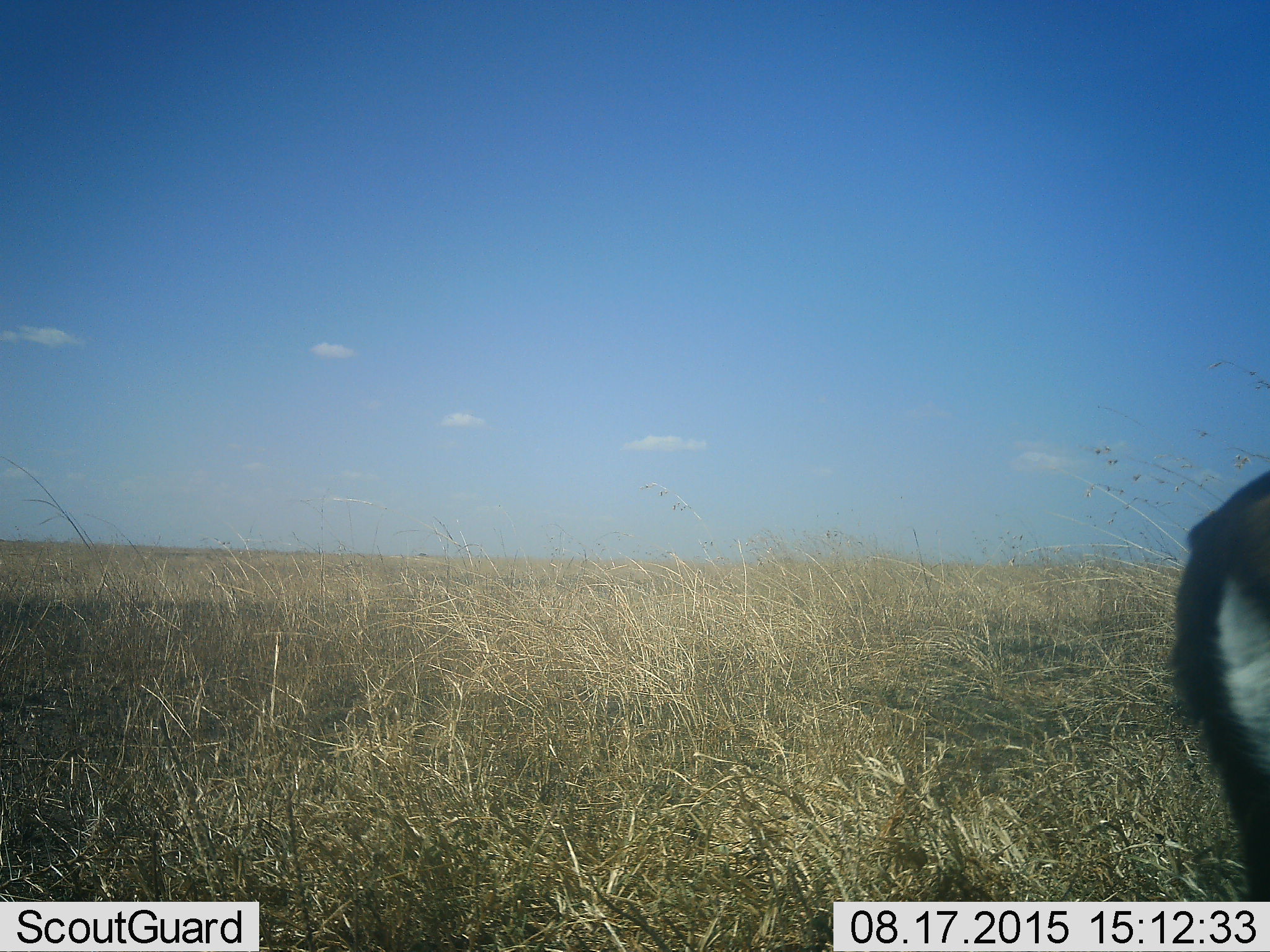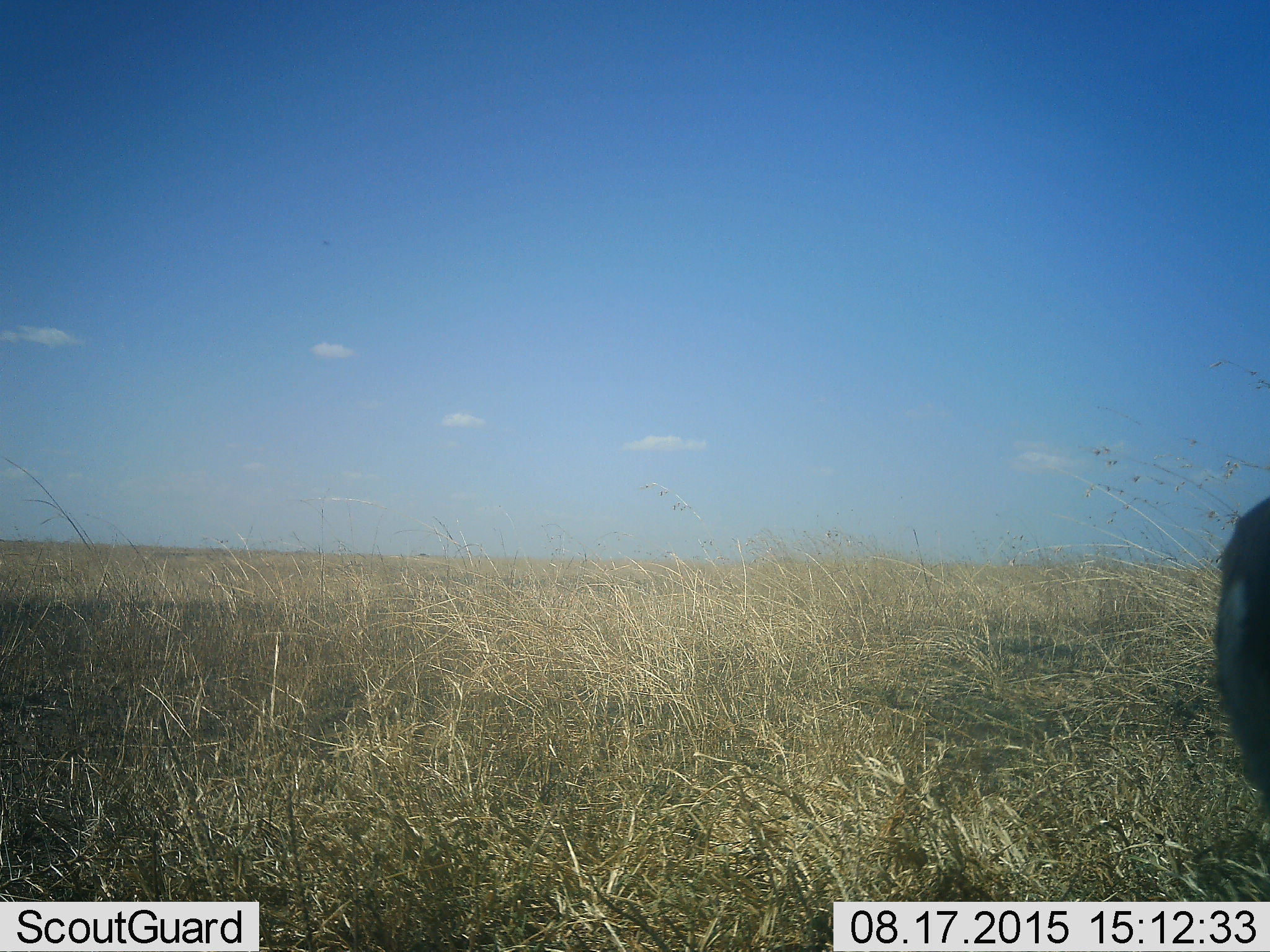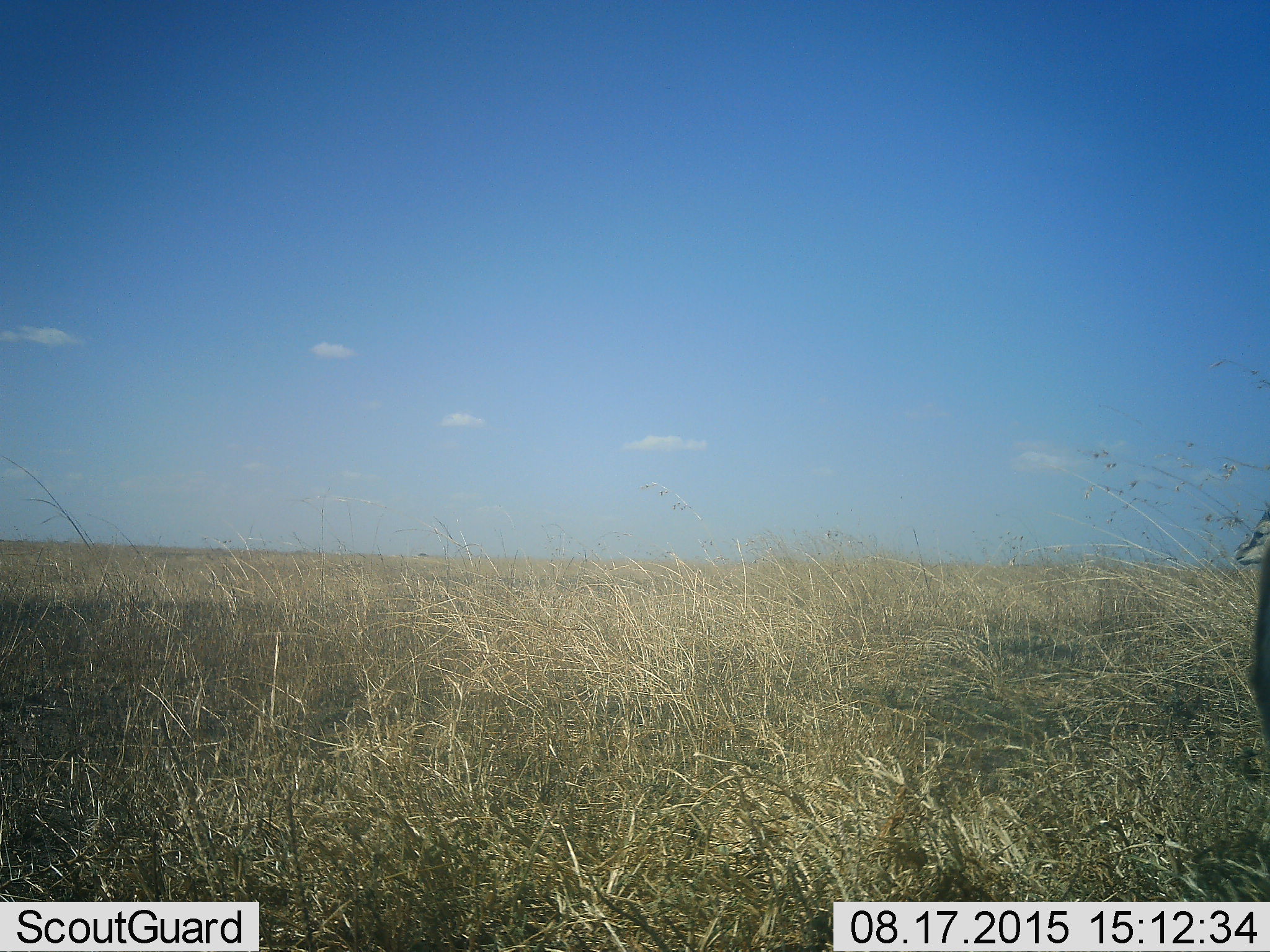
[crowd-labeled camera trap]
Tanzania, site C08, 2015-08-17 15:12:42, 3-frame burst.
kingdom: Animalia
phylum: Chordata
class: Mammalia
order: Artiodactyla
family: Bovidae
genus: Eudorcas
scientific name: Eudorcas thomsonii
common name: thomson's gazelle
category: gazellethomsons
Gazellethomsons (thomson's gazelle) (Eudorcas thomsonii), count 1. Behavior (volunteer vote fractions): standing 33%, resting 0%, moving 78%, interacting 0%. Young present (vote fraction): 0%. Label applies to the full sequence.